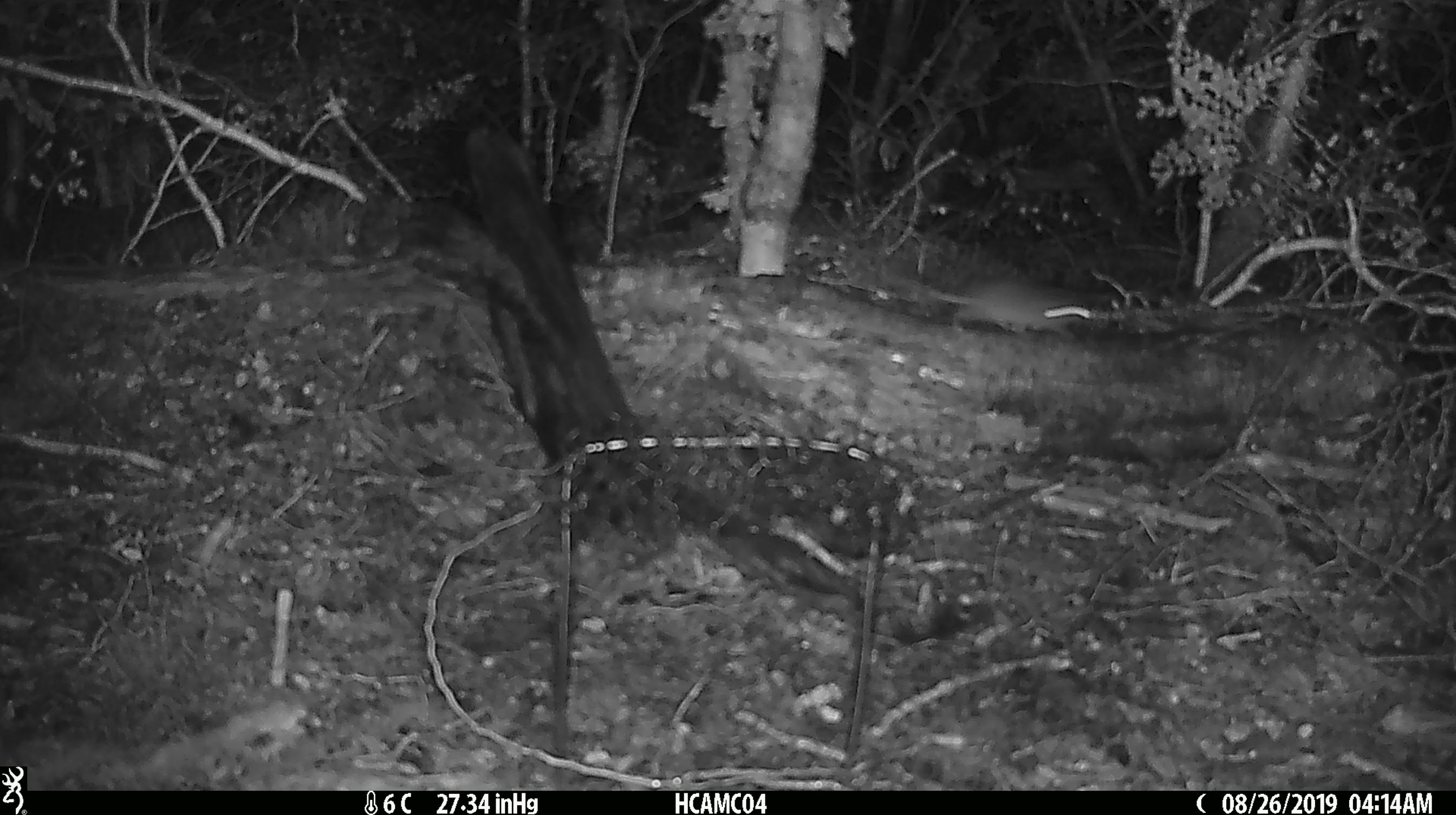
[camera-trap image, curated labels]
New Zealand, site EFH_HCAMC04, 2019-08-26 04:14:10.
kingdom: Animalia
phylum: Chordata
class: Mammalia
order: Rodentia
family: Muridae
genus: Mus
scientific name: Mus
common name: mouse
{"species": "mouse (Mus)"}